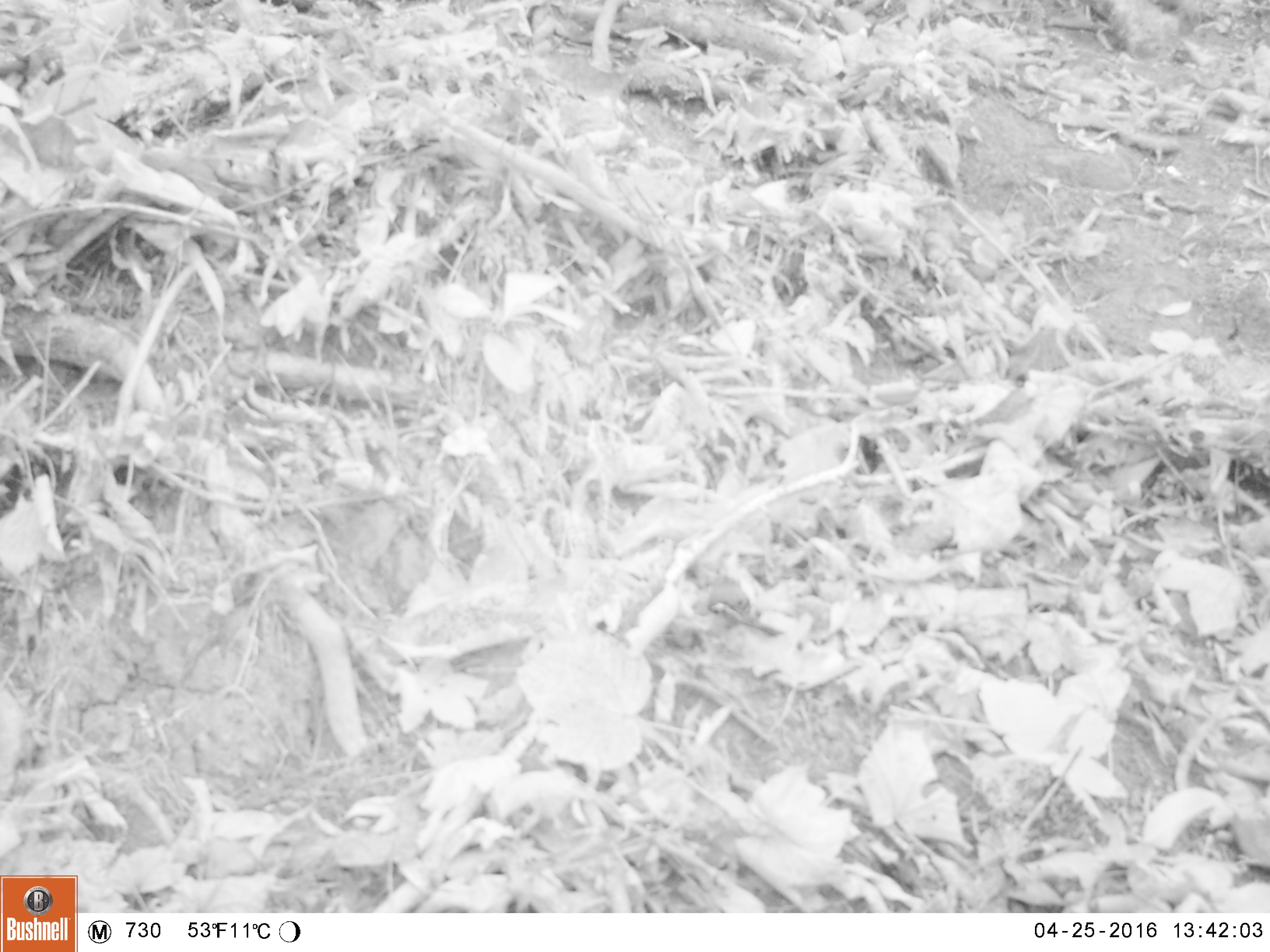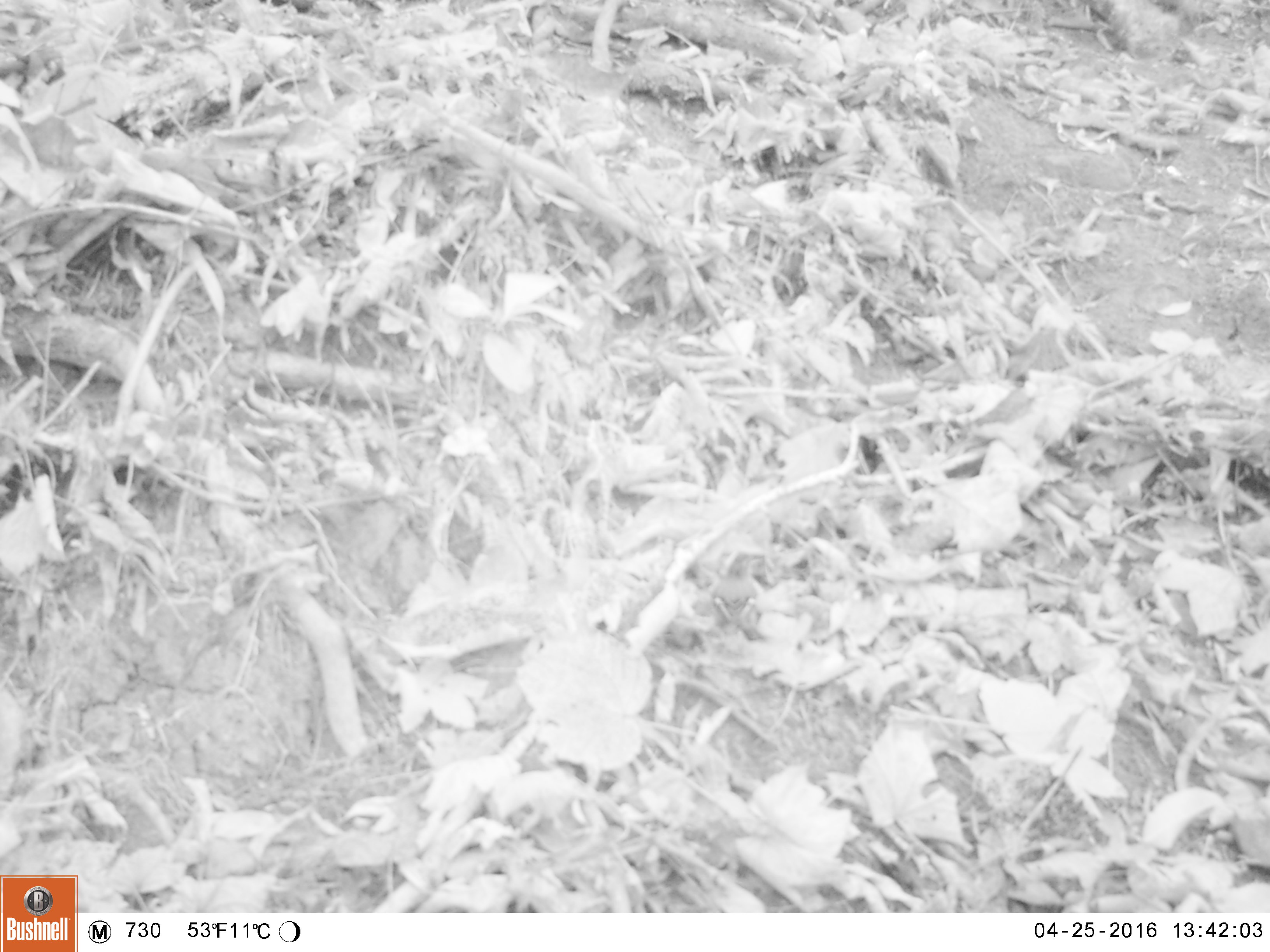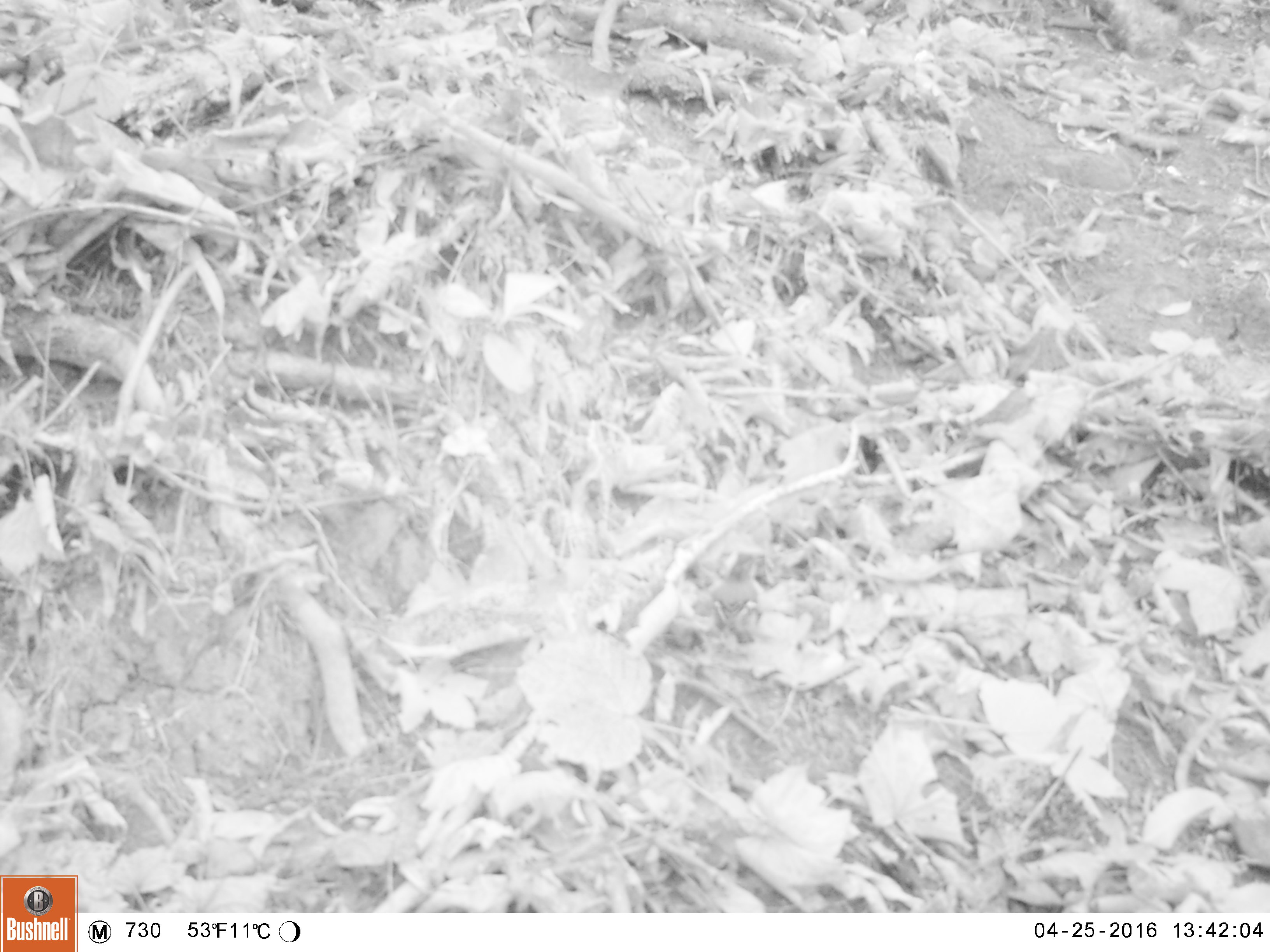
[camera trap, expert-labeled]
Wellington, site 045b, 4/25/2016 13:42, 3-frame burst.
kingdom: Animalia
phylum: Chordata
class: Aves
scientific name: Aves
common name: bird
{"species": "bird (Aves)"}